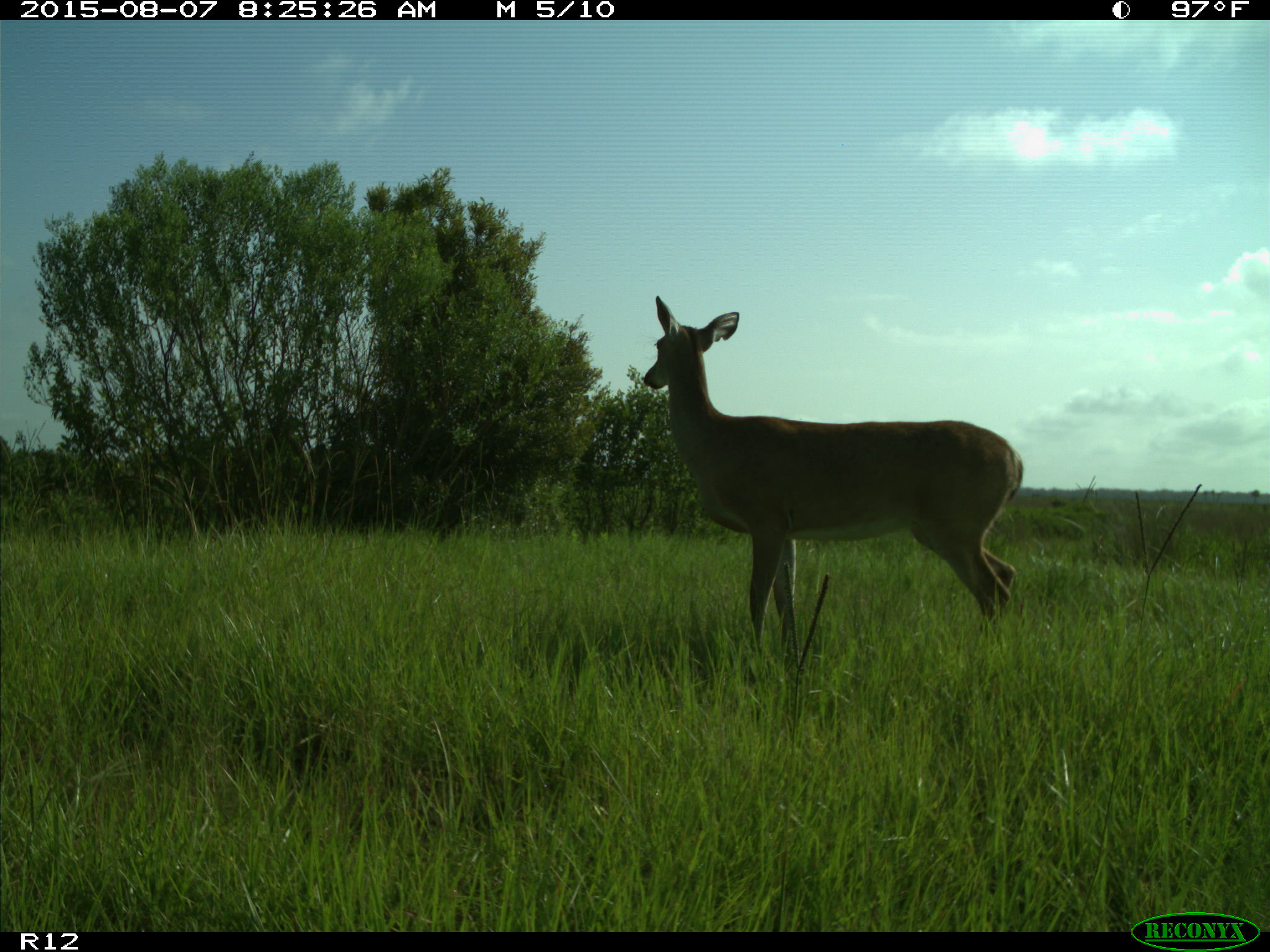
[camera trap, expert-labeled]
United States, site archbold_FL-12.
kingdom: Animalia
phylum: Chordata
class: Mammalia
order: Artiodactyla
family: Cervidae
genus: Odocoileus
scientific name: Odocoileus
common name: deer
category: unidentified deer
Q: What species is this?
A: Unidentified deer (deer) (Odocoileus).